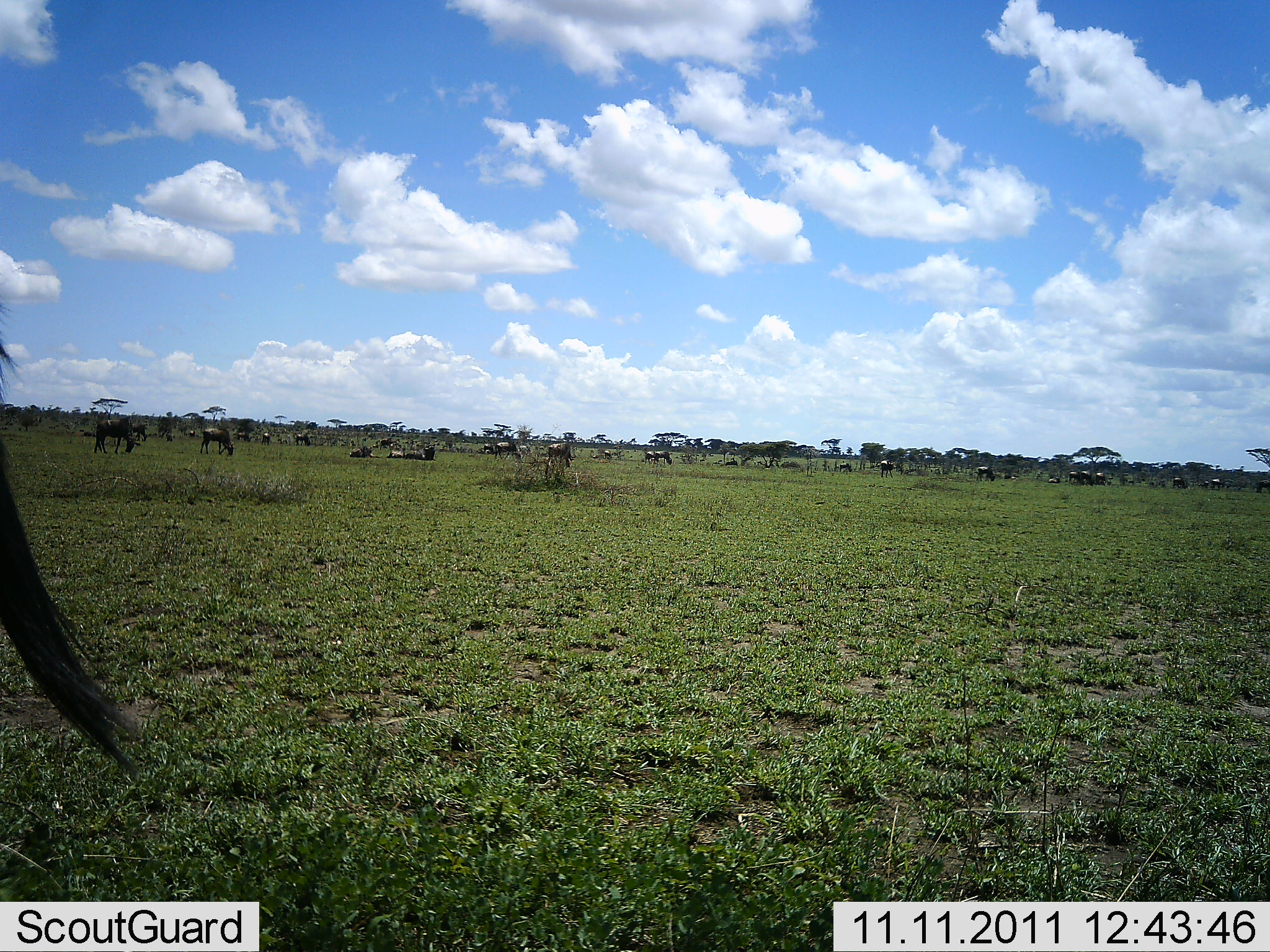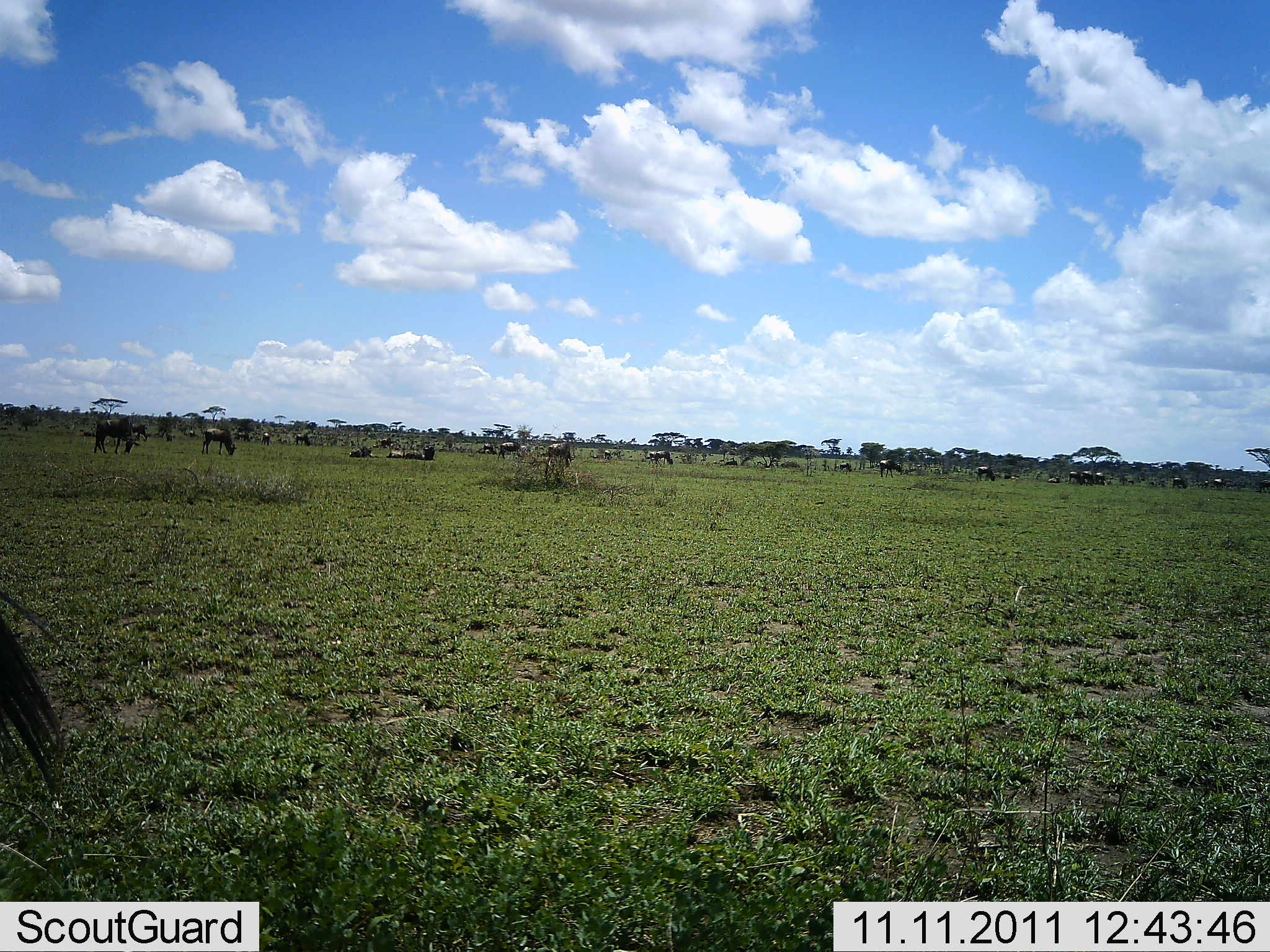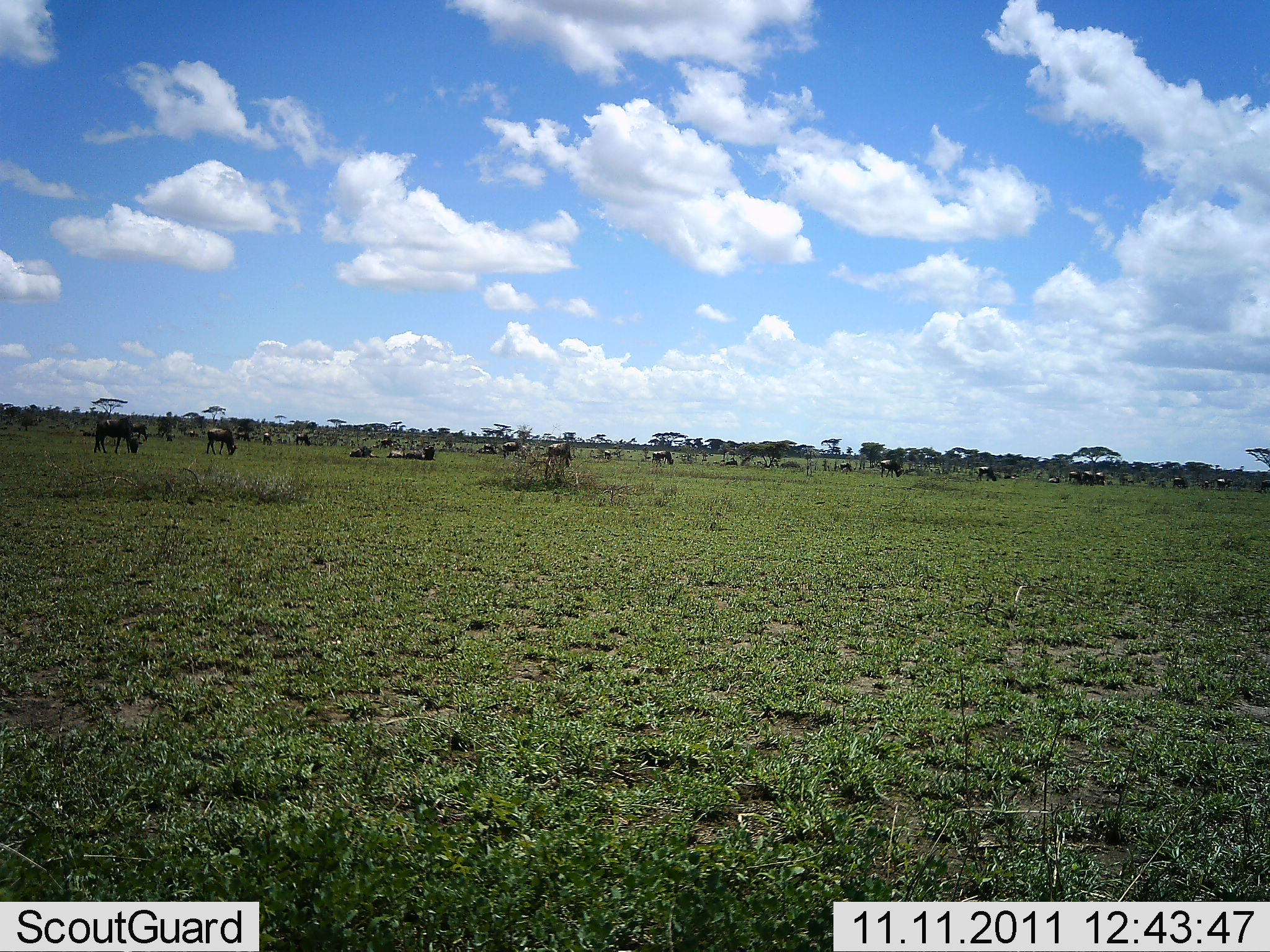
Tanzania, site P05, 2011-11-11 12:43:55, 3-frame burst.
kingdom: Animalia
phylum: Chordata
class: Mammalia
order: Artiodactyla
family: Bovidae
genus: Connochaetes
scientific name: Connochaetes taurinus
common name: blue wildebeest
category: wildebeest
Wildebeest (blue wildebeest) (Connochaetes taurinus), count 11-50. Behavior (volunteer vote fractions): standing 60%, resting 50%, moving 30%, interacting 0%. Young present (vote fraction): 0%. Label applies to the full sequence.